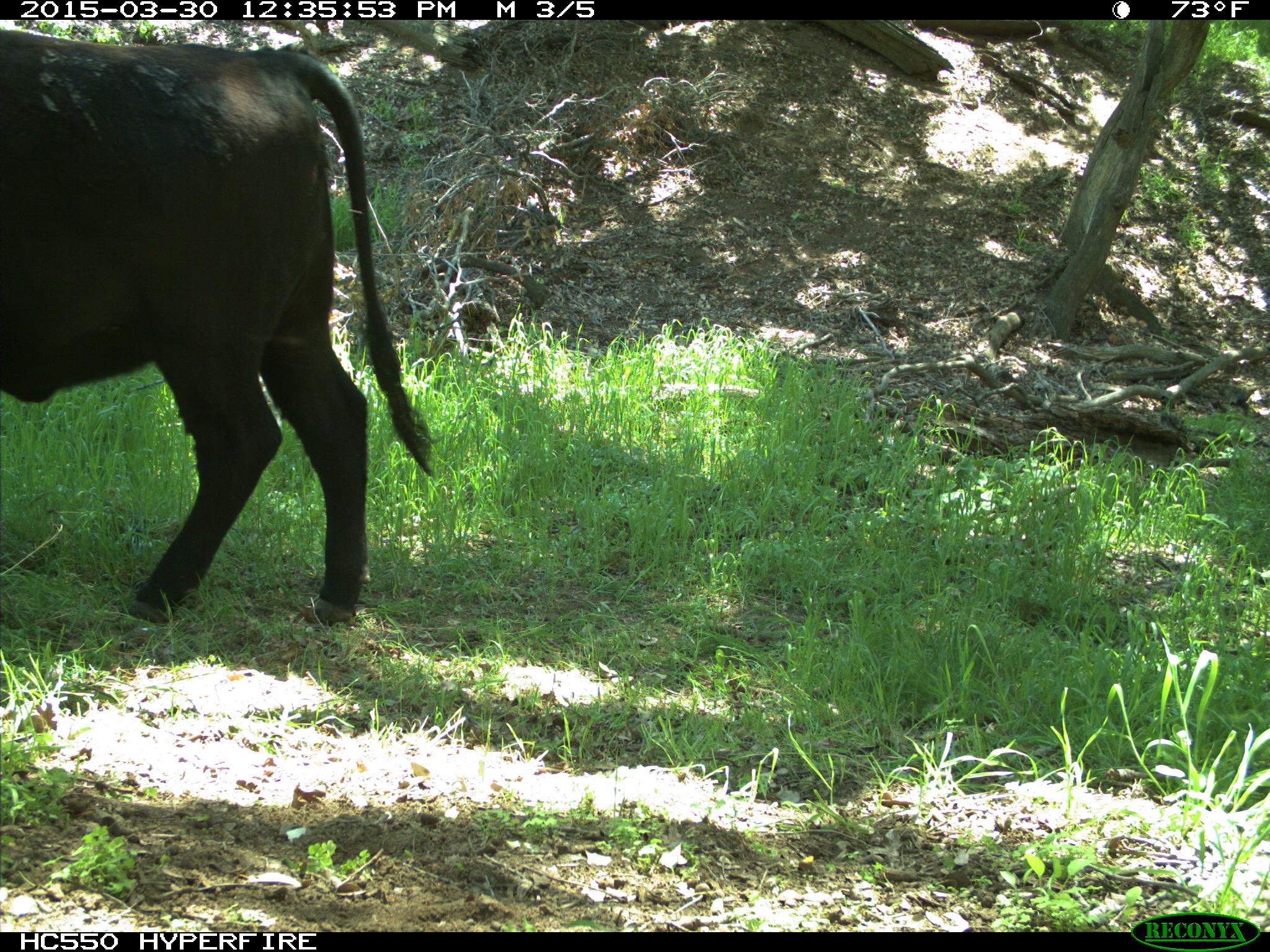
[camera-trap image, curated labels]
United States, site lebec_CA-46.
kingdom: Animalia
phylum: Chordata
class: Mammalia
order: Artiodactyla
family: Bovidae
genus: Bos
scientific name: Bos taurus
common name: domestic cow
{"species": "Bos taurus (domestic cow)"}